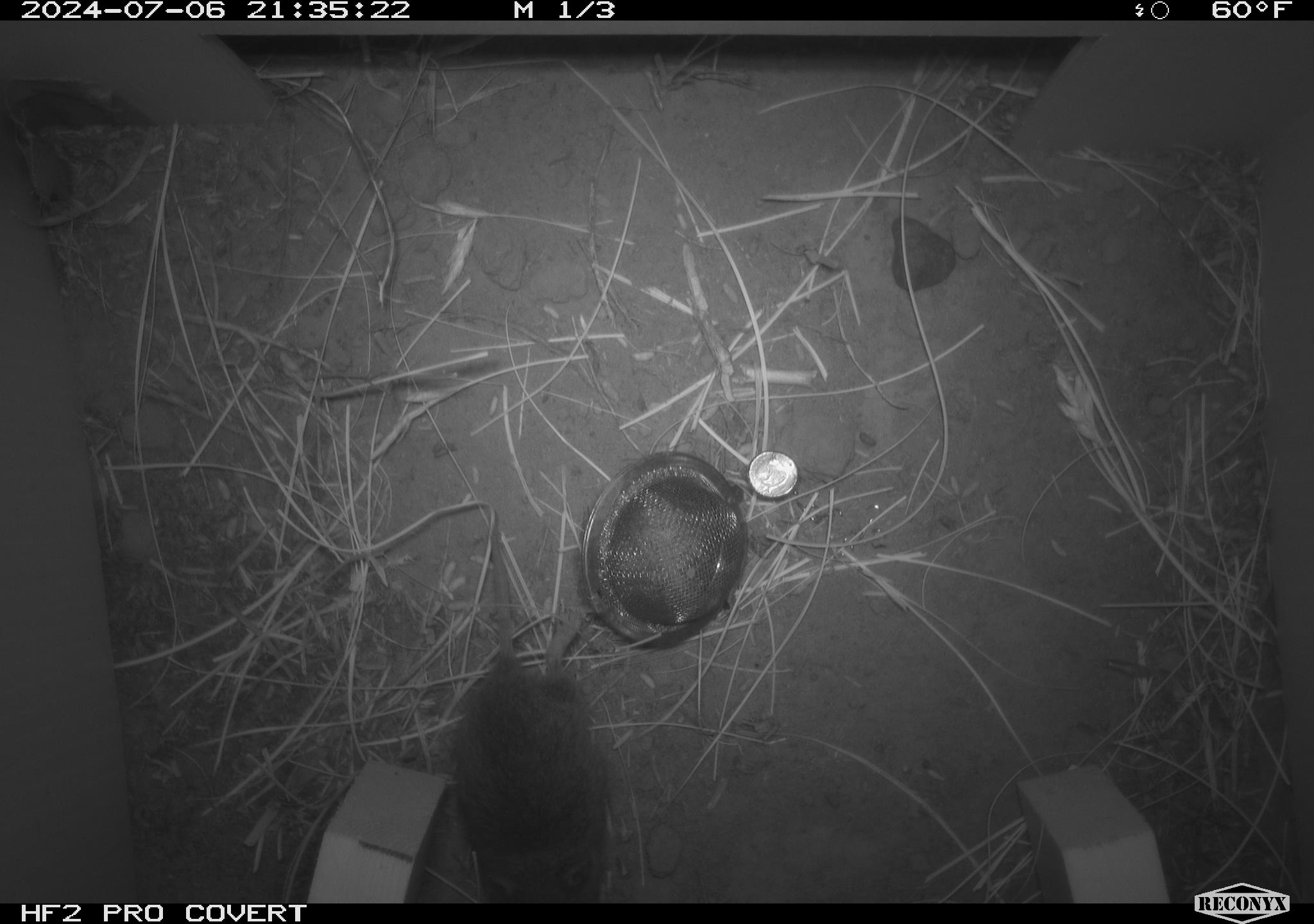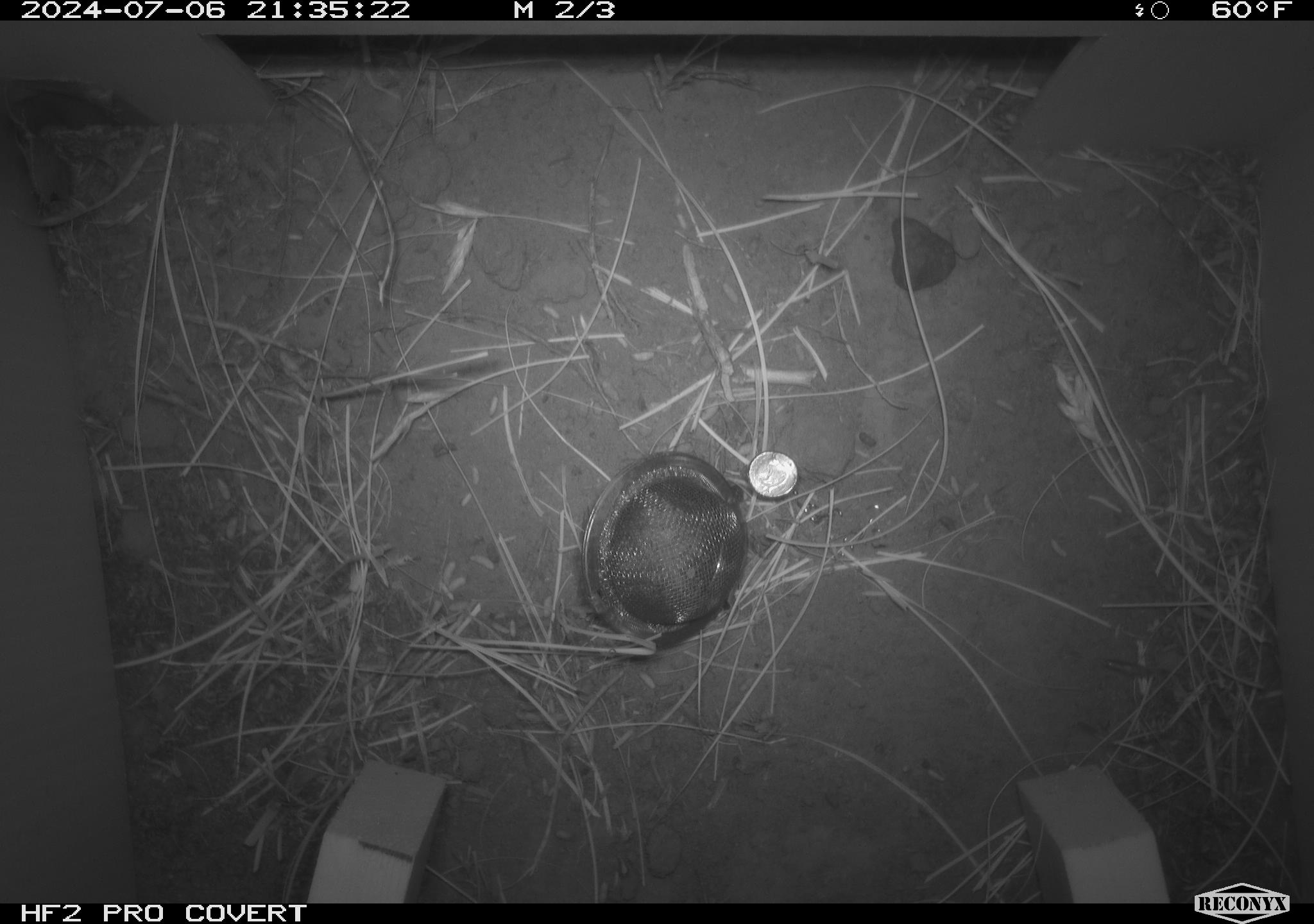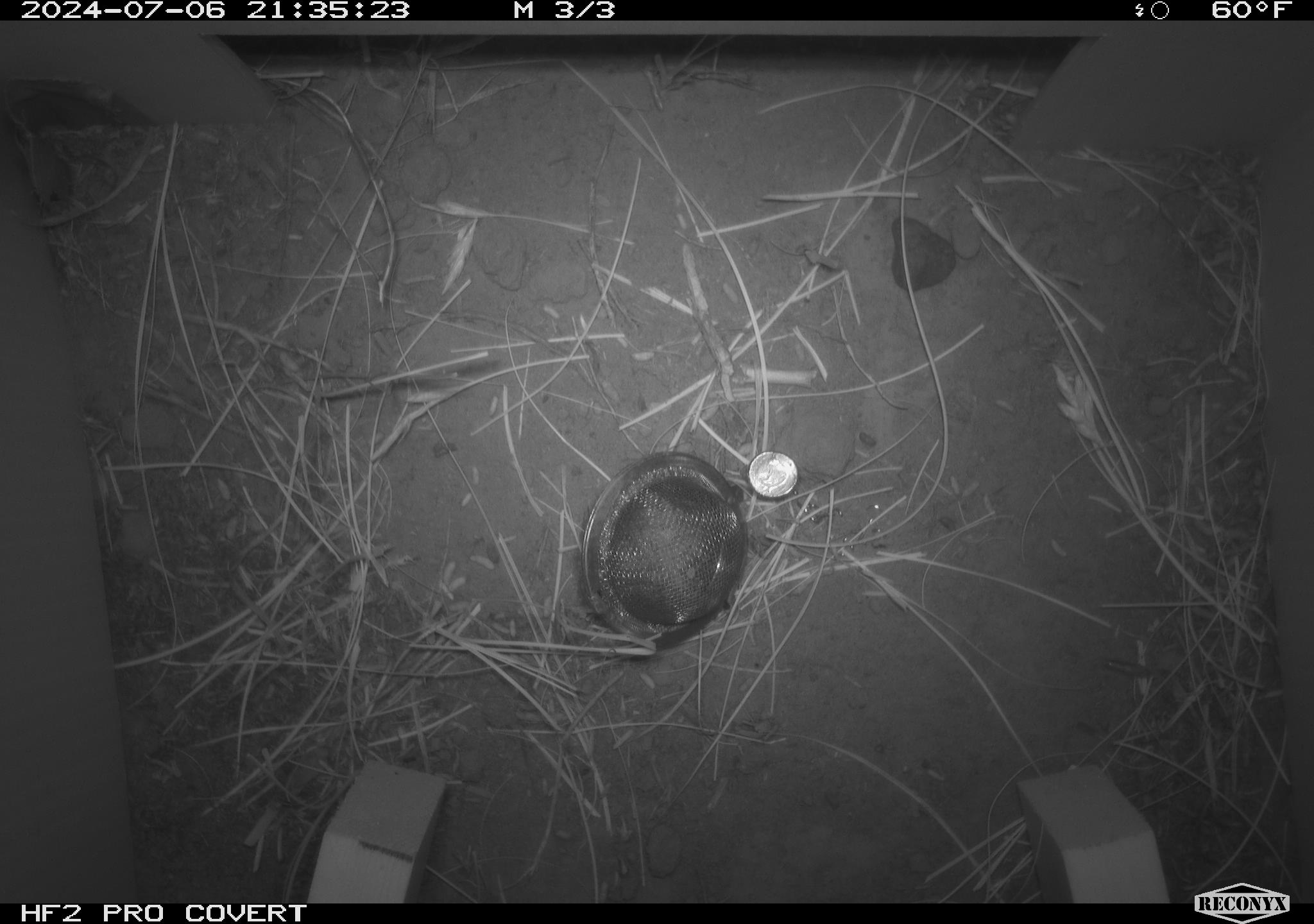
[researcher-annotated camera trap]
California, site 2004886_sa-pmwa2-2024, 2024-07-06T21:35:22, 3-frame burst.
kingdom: Animalia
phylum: Chordata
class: Mammalia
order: Rodentia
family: Cricetidae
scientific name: Arvicolinae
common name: voles, lemmings, and muskrats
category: arvicolinae subfamily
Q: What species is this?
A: Arvicolinae subfamily (voles, lemmings, and muskrats) (Arvicolinae).